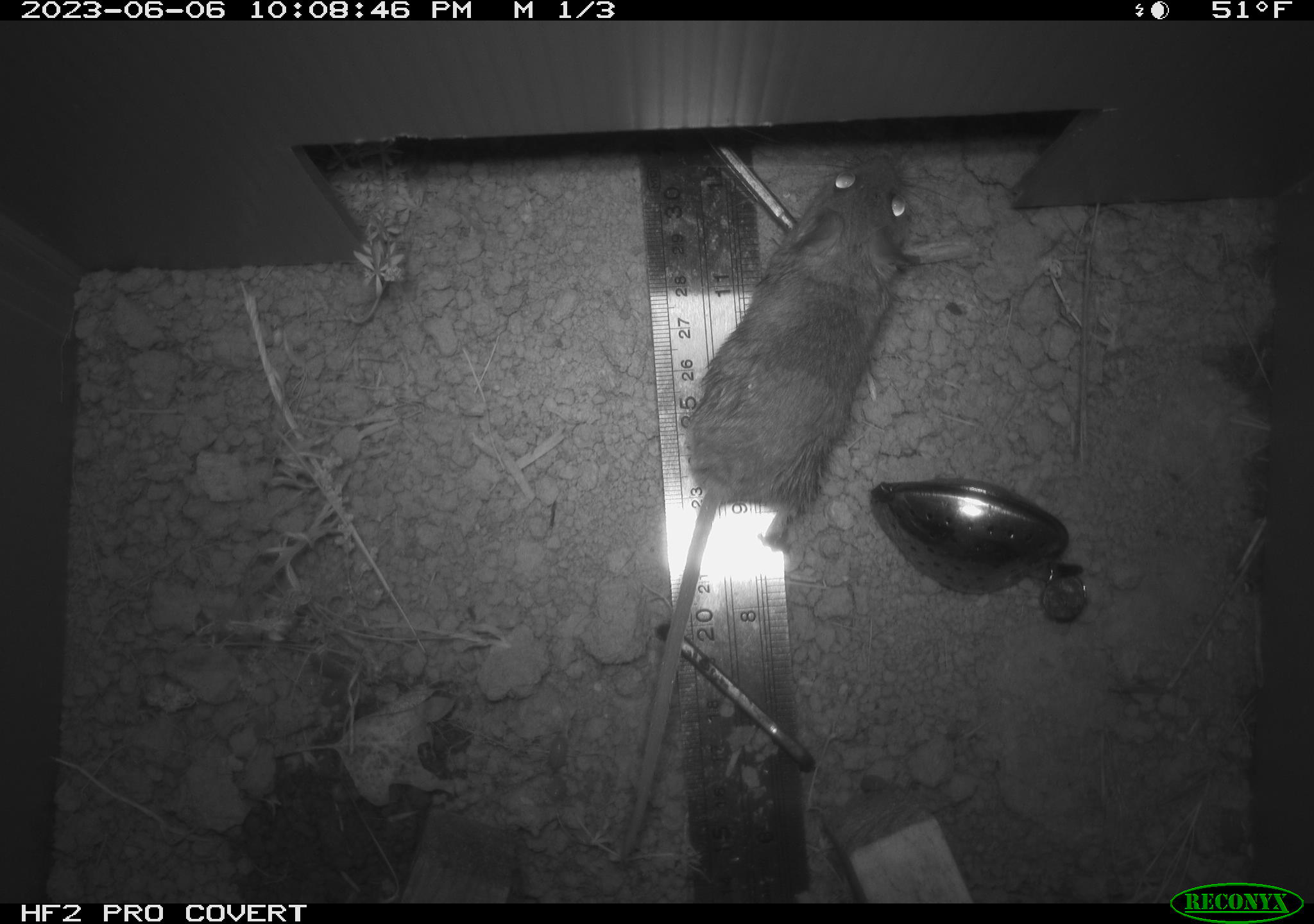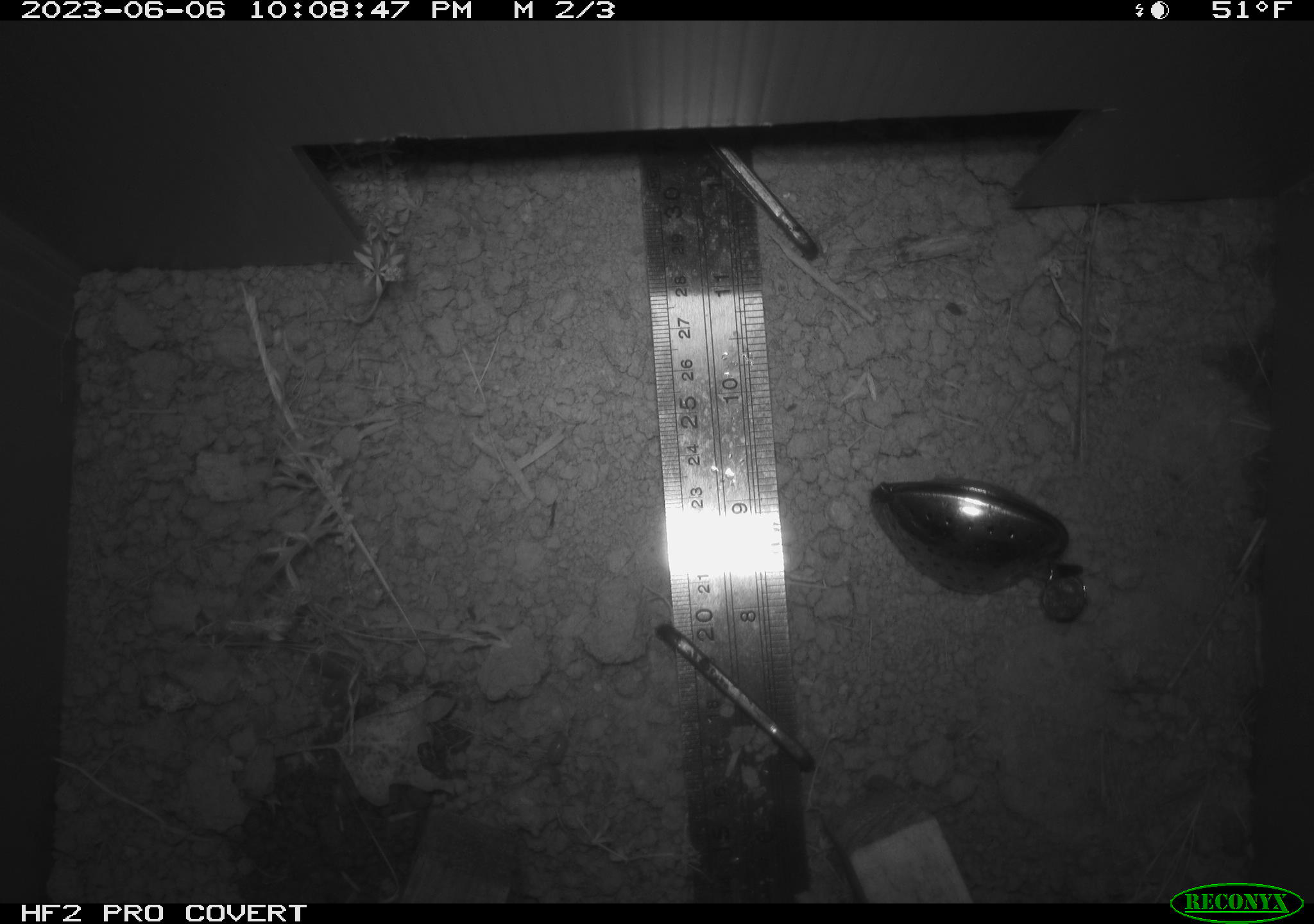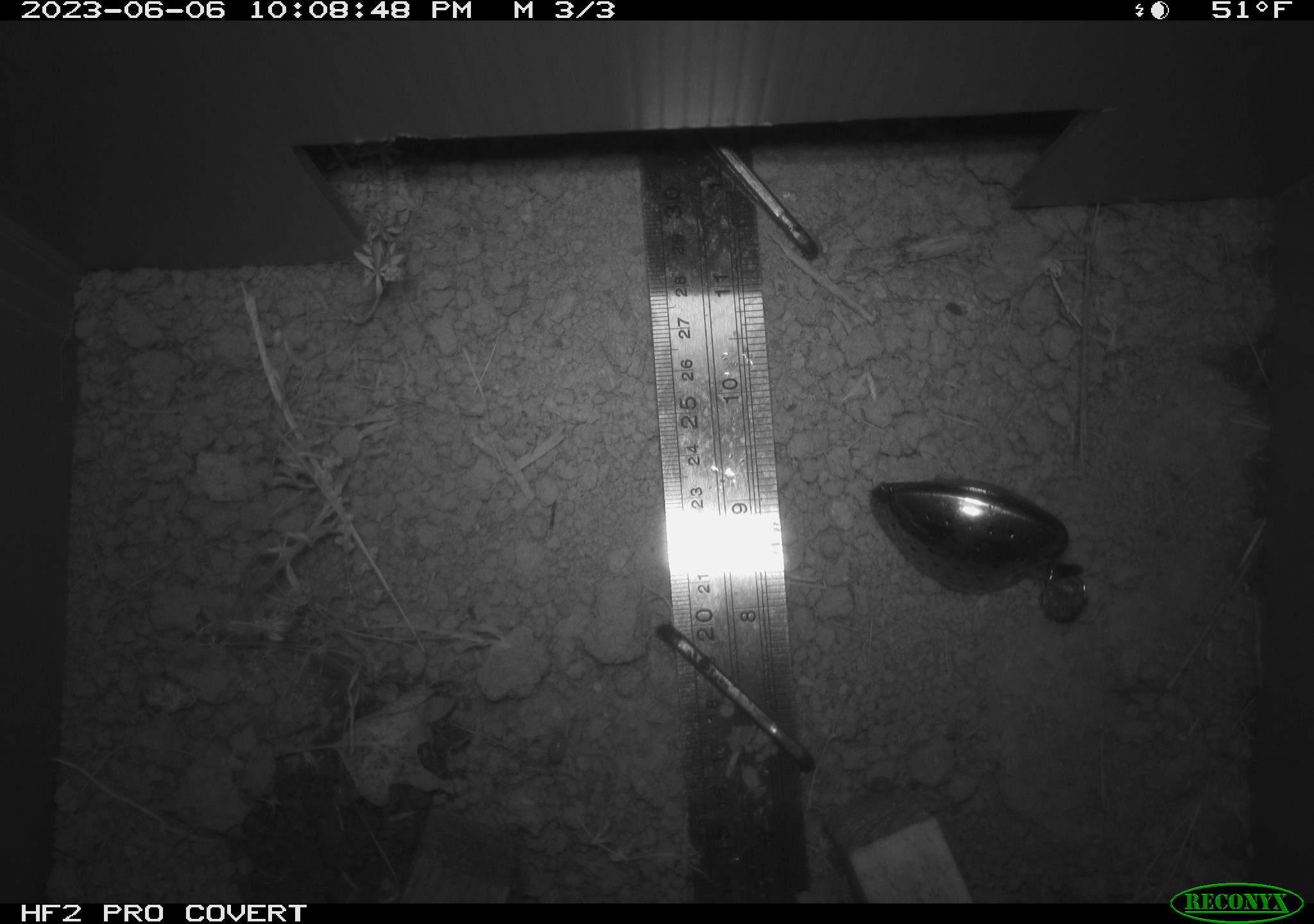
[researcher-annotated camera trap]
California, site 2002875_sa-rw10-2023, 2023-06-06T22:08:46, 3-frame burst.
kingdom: Animalia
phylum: Chordata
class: Mammalia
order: Rodentia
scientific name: Rodentia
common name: mouse species